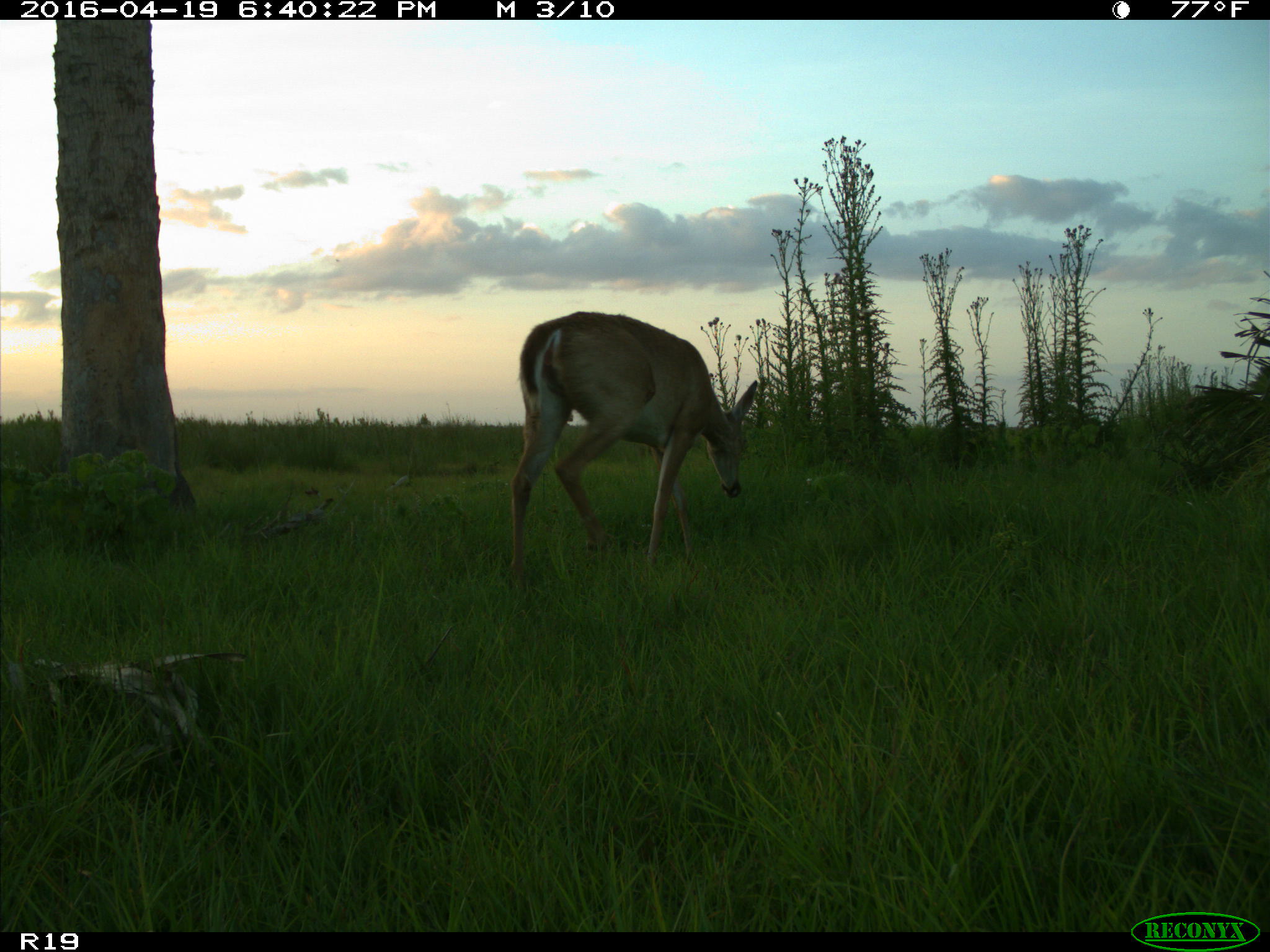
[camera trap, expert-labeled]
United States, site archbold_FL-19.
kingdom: Animalia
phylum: Chordata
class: Mammalia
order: Artiodactyla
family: Cervidae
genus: Odocoileus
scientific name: Odocoileus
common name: deer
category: unidentified deer